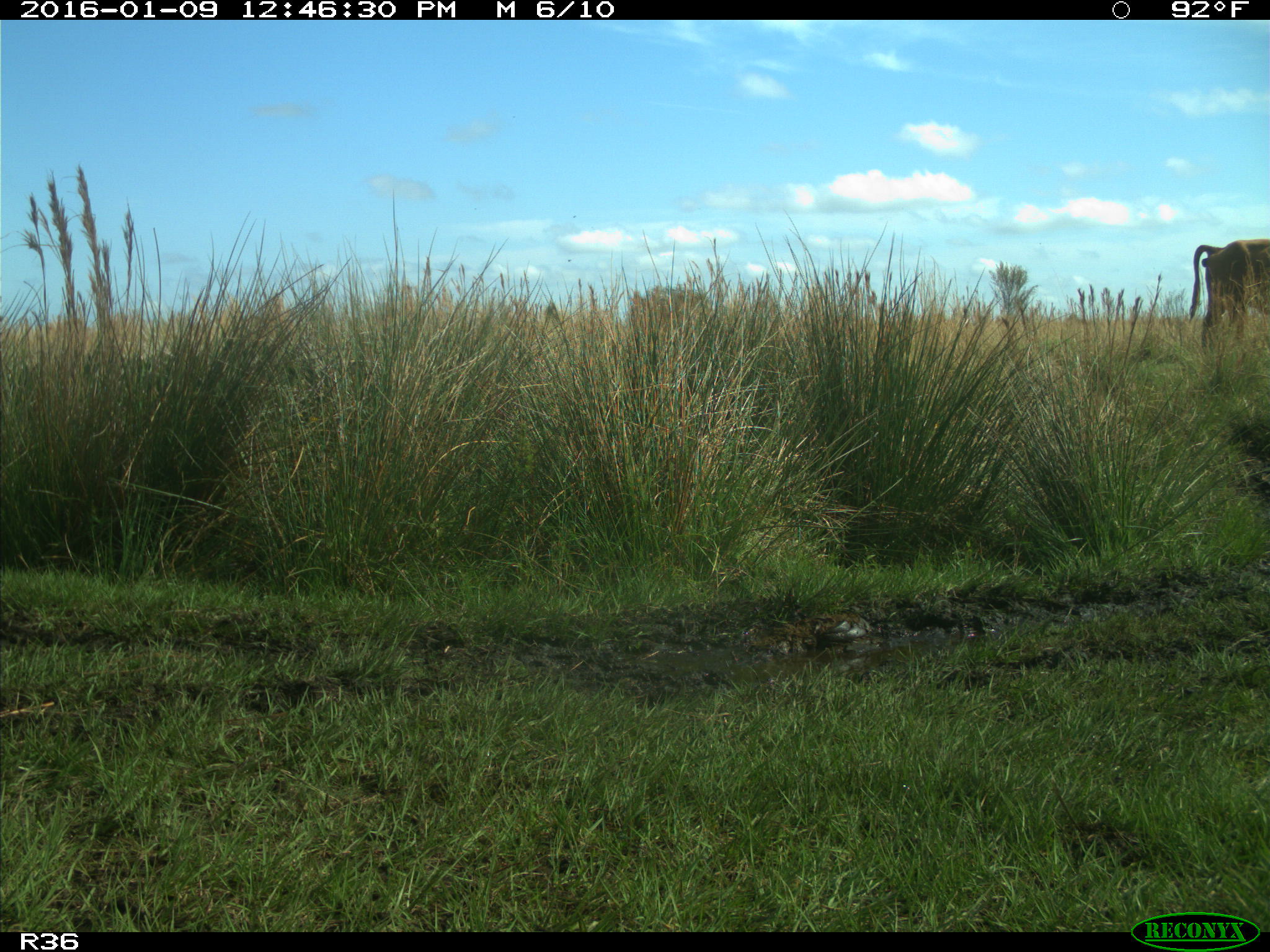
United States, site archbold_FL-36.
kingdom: Animalia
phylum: Chordata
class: Mammalia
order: Artiodactyla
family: Bovidae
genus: Bos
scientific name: Bos taurus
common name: domestic cow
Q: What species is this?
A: Bos taurus (domestic cow).